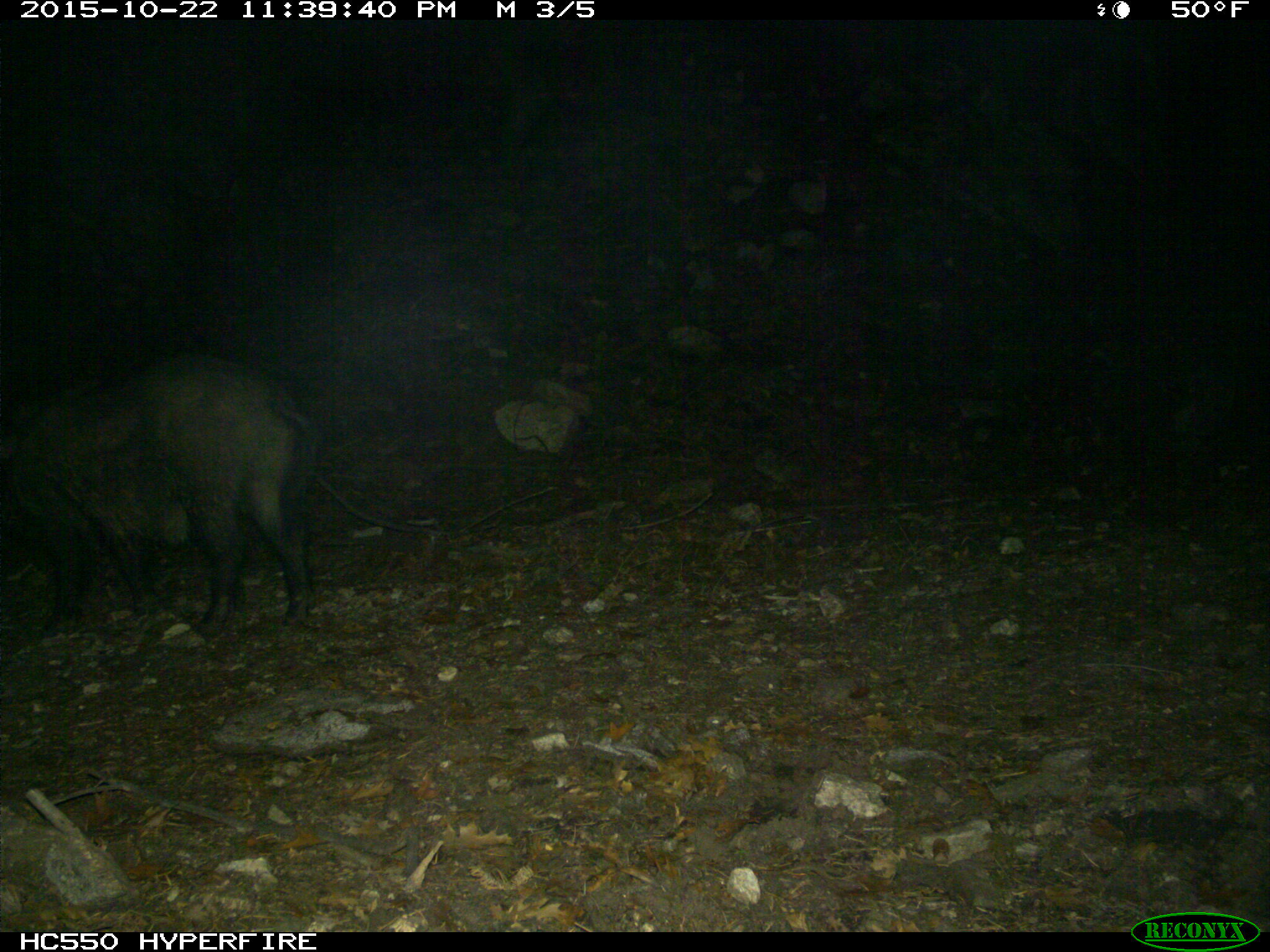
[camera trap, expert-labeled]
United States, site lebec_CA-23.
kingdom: Animalia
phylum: Chordata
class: Mammalia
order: Artiodactyla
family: Suidae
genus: Sus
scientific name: Sus scrofa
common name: wild boar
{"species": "Sus scrofa (wild boar)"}